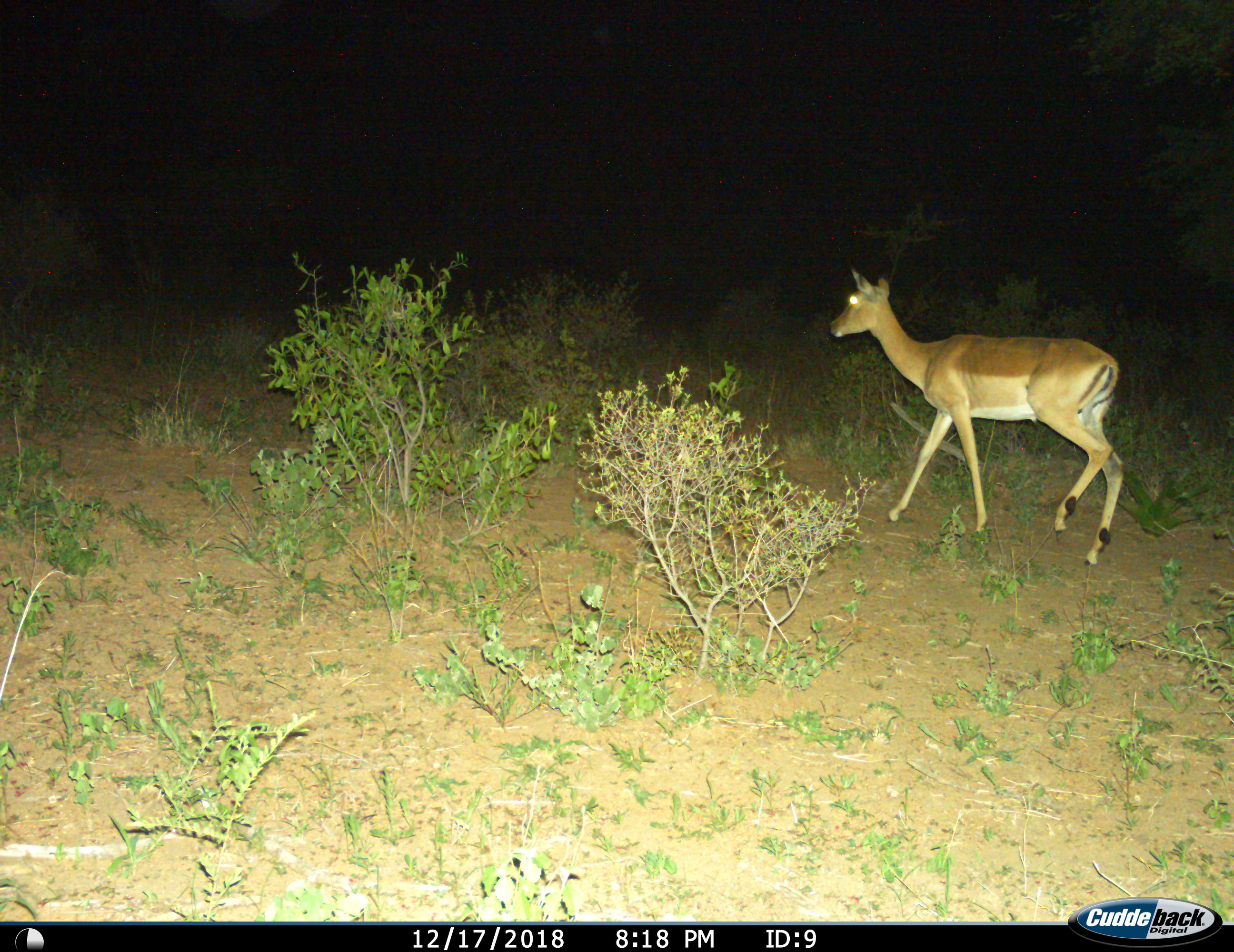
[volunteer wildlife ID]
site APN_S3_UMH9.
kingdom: Animalia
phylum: Chordata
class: Mammalia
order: Artiodactyla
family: Bovidae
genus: Aepyceros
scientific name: Aepyceros melampus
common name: impala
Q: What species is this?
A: Impala (Aepyceros melampus).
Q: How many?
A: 1.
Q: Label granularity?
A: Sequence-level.